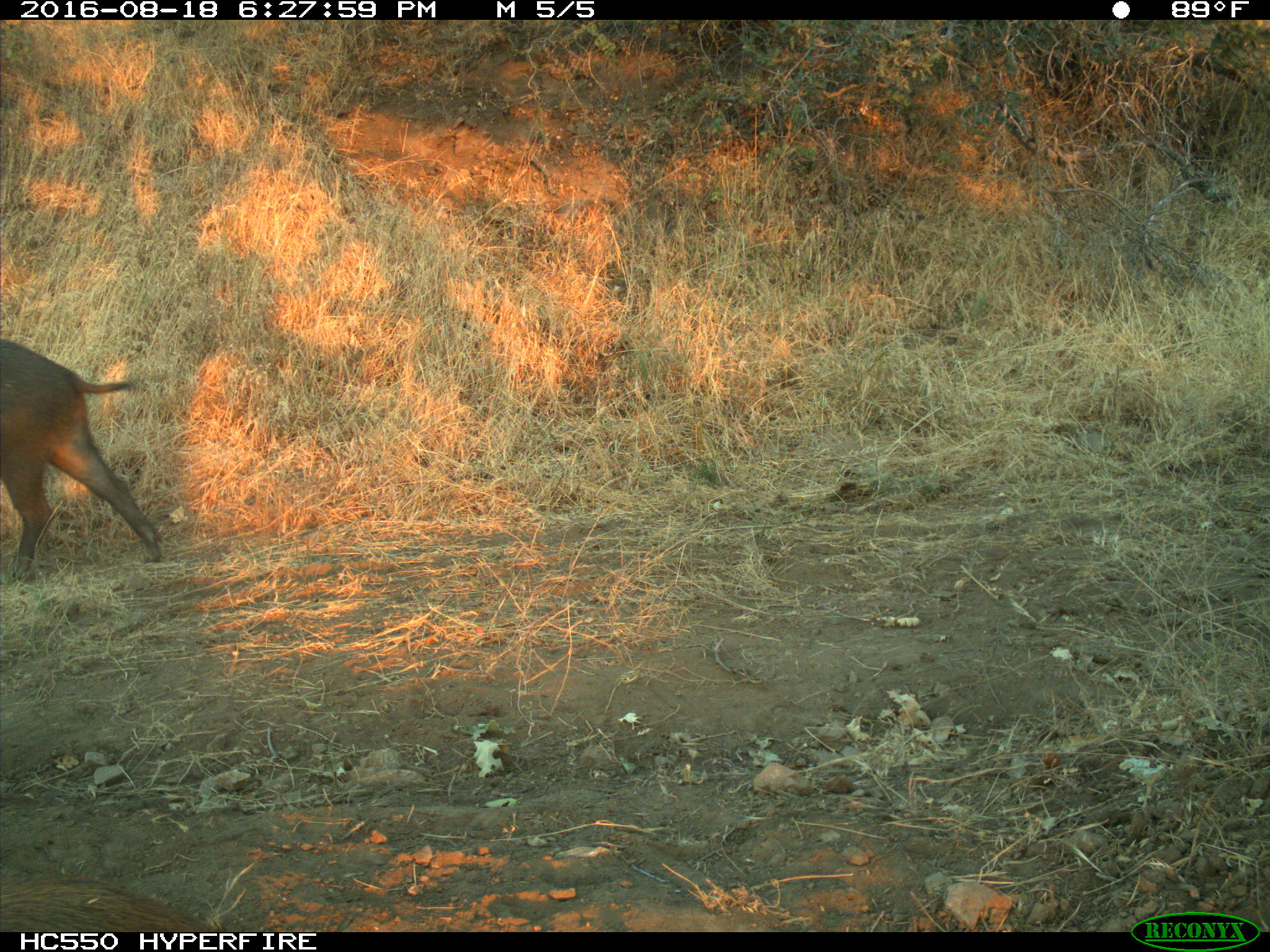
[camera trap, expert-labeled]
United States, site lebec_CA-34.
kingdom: Animalia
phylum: Chordata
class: Mammalia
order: Artiodactyla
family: Suidae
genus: Sus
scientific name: Sus scrofa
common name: wild boar